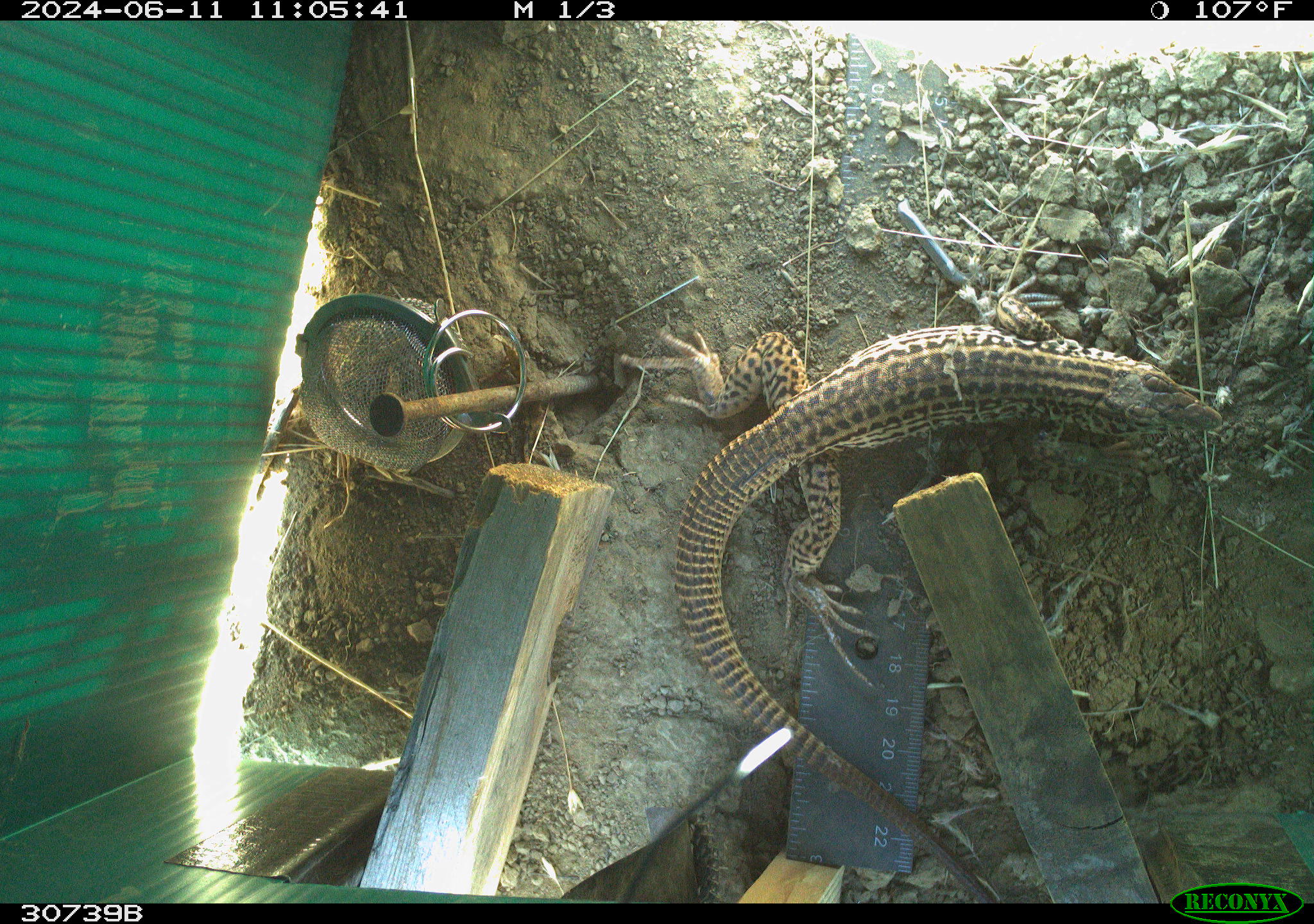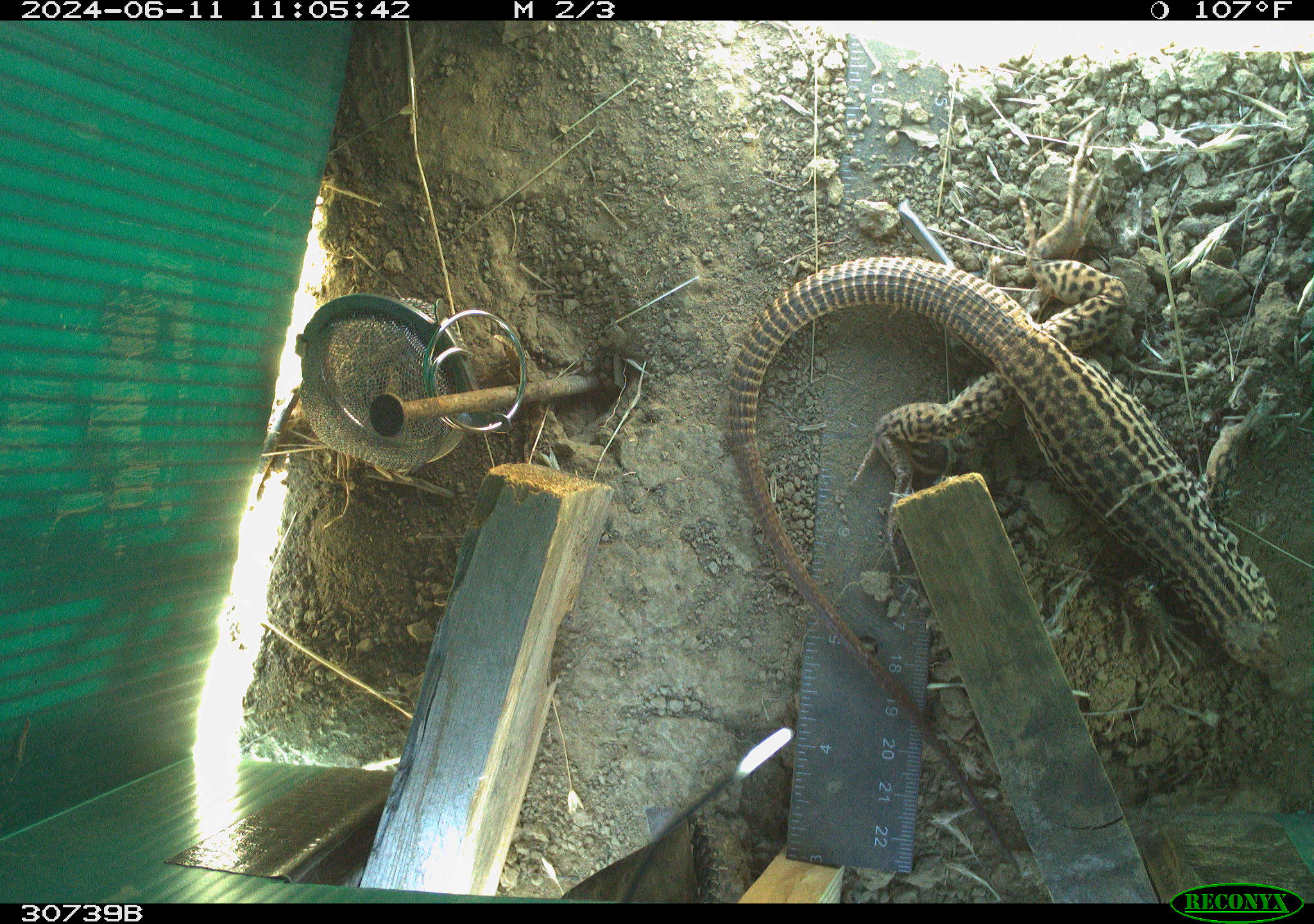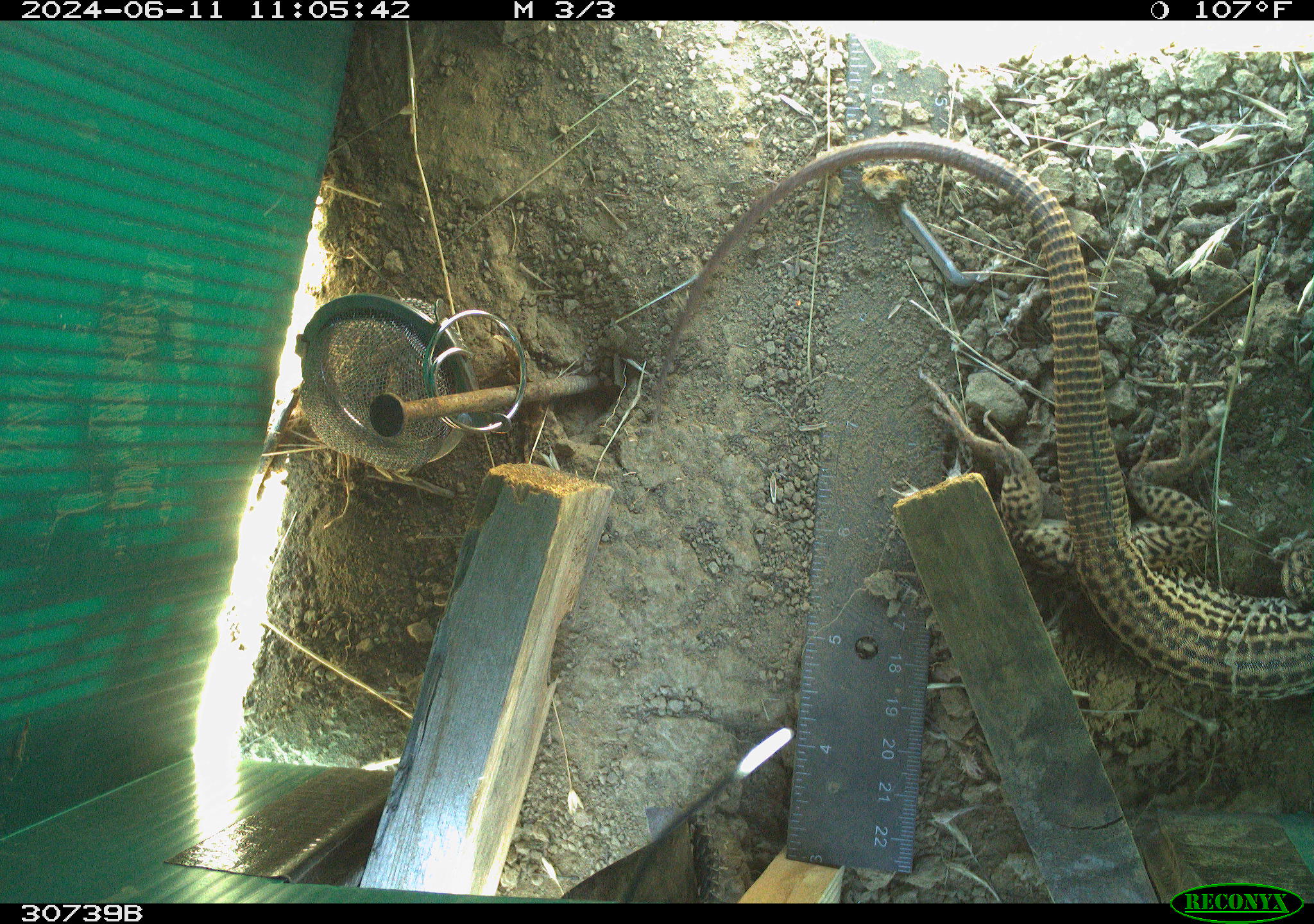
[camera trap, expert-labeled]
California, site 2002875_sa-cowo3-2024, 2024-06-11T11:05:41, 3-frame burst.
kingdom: Animalia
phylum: Chordata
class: Reptilia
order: Squamata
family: Teiidae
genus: Aspidoscelis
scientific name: Aspidoscelis tigris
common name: western whiptail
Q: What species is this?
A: Western whiptail (Aspidoscelis tigris).